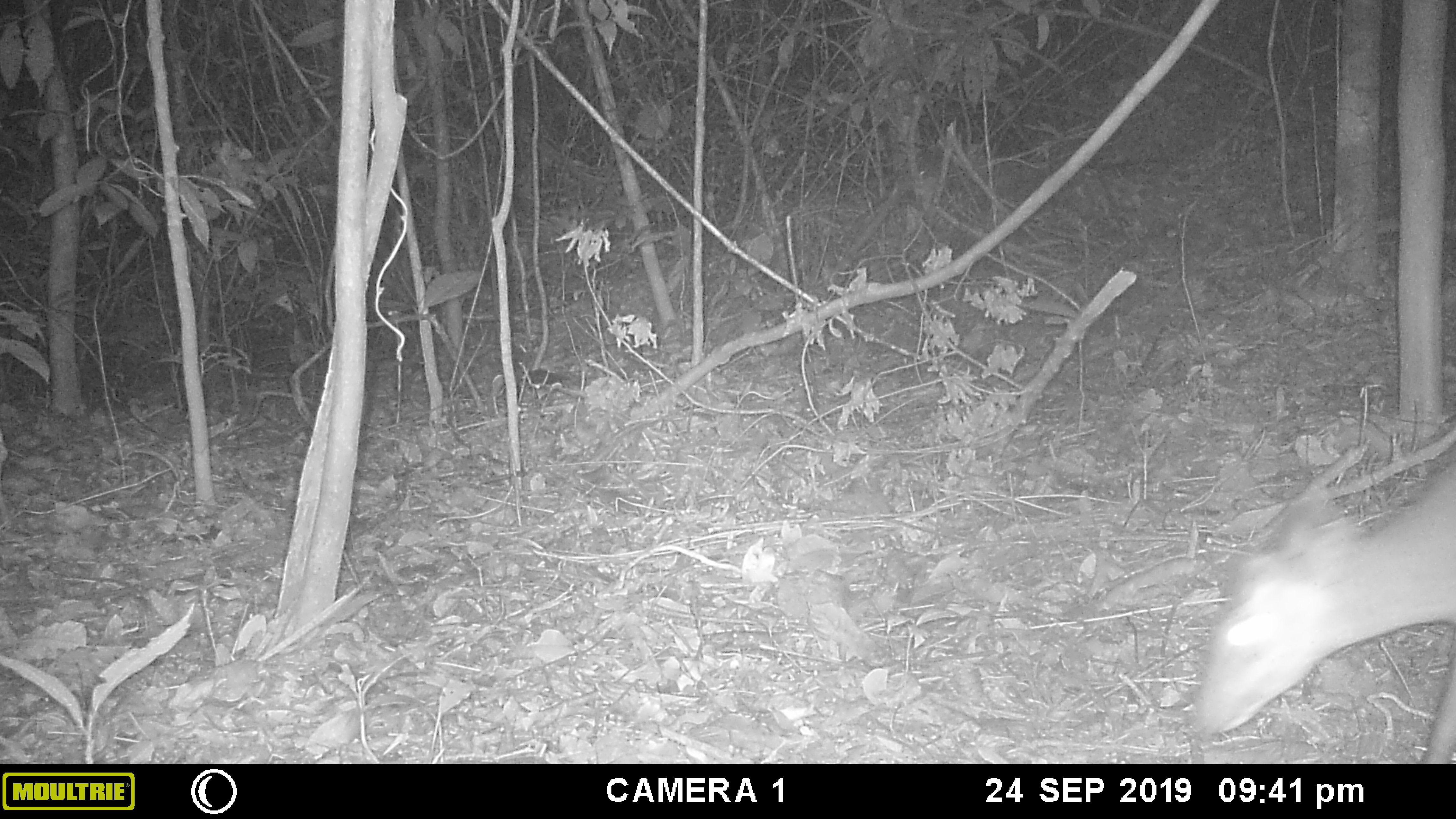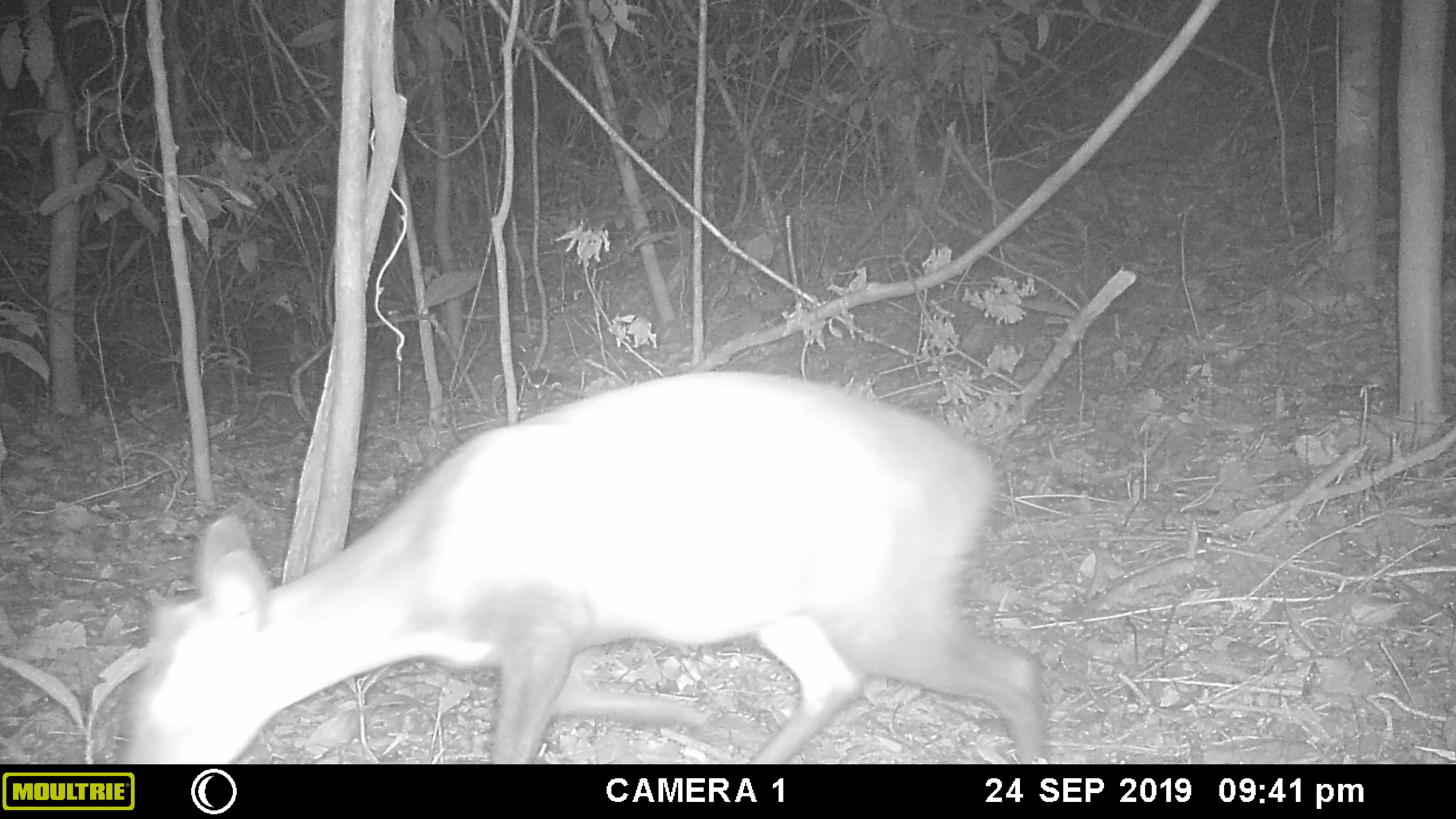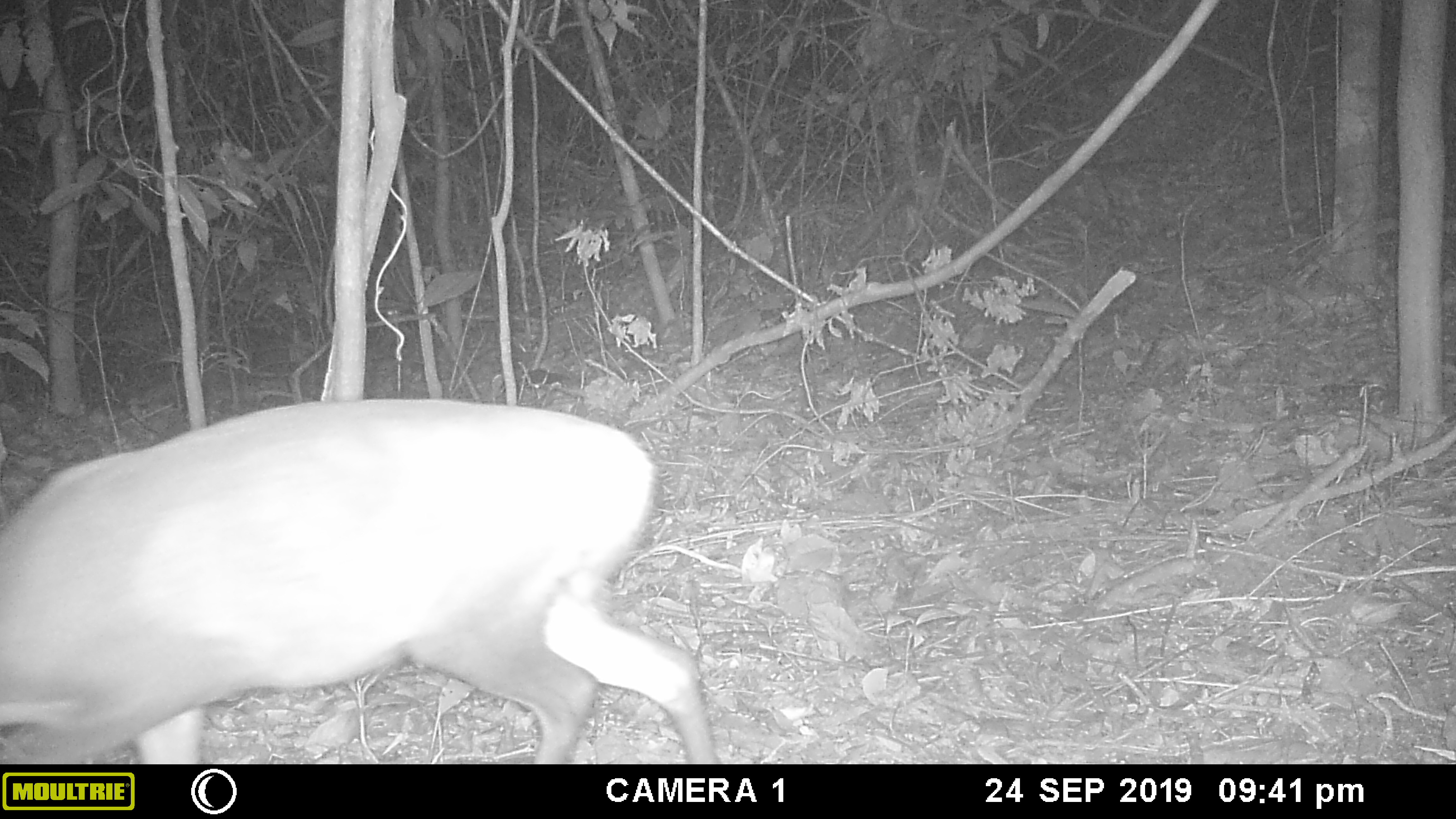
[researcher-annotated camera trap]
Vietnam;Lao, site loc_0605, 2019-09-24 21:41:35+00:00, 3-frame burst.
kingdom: Animalia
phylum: Chordata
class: Mammalia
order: Artiodactyla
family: Cervidae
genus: Muntiacus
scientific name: Muntiacus rooseveltorum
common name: roosevelt's muntjac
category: roosevelts muntjac group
Roosevelts muntjac group (roosevelt's muntjac) (Muntiacus rooseveltorum). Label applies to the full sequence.